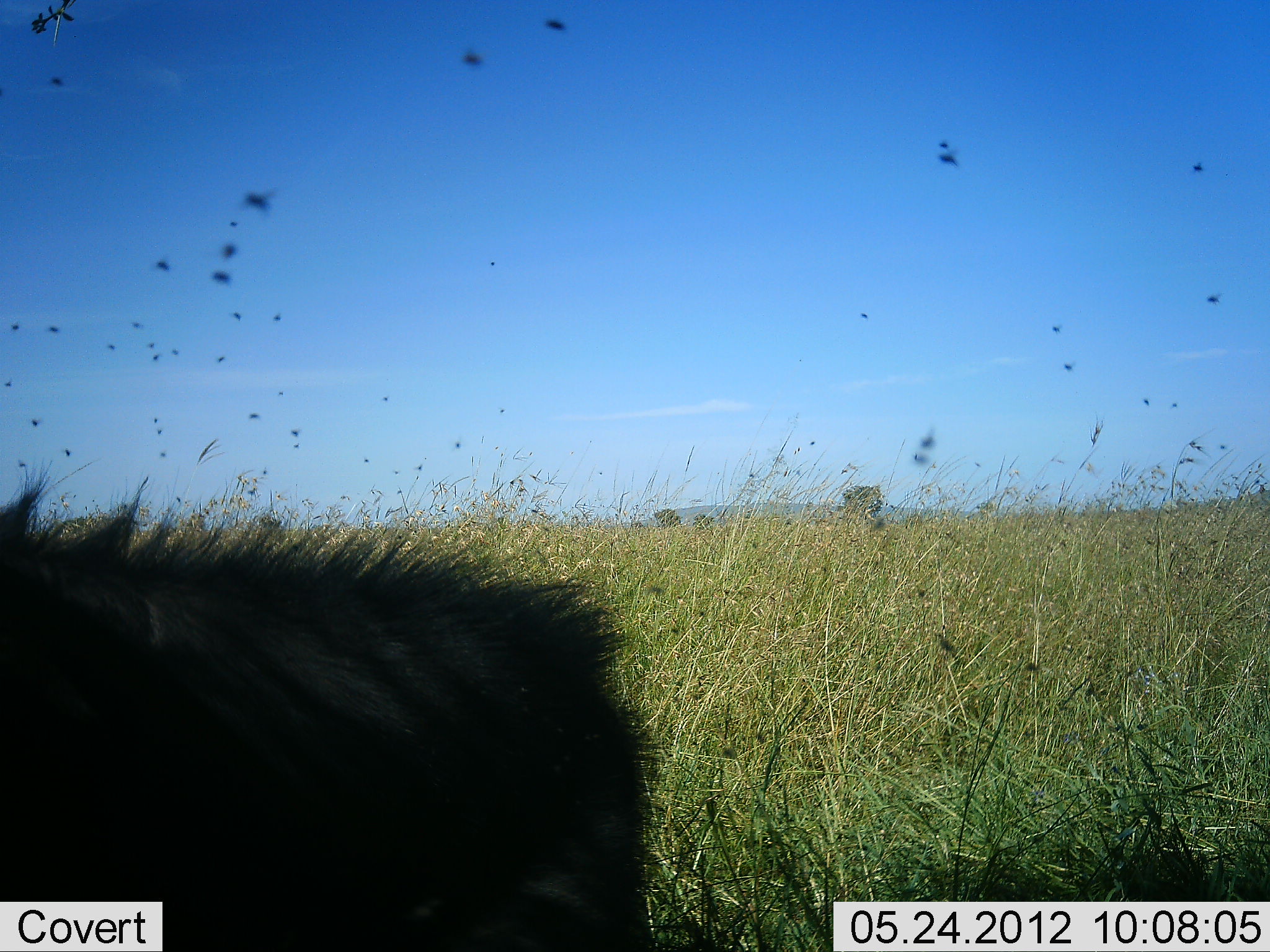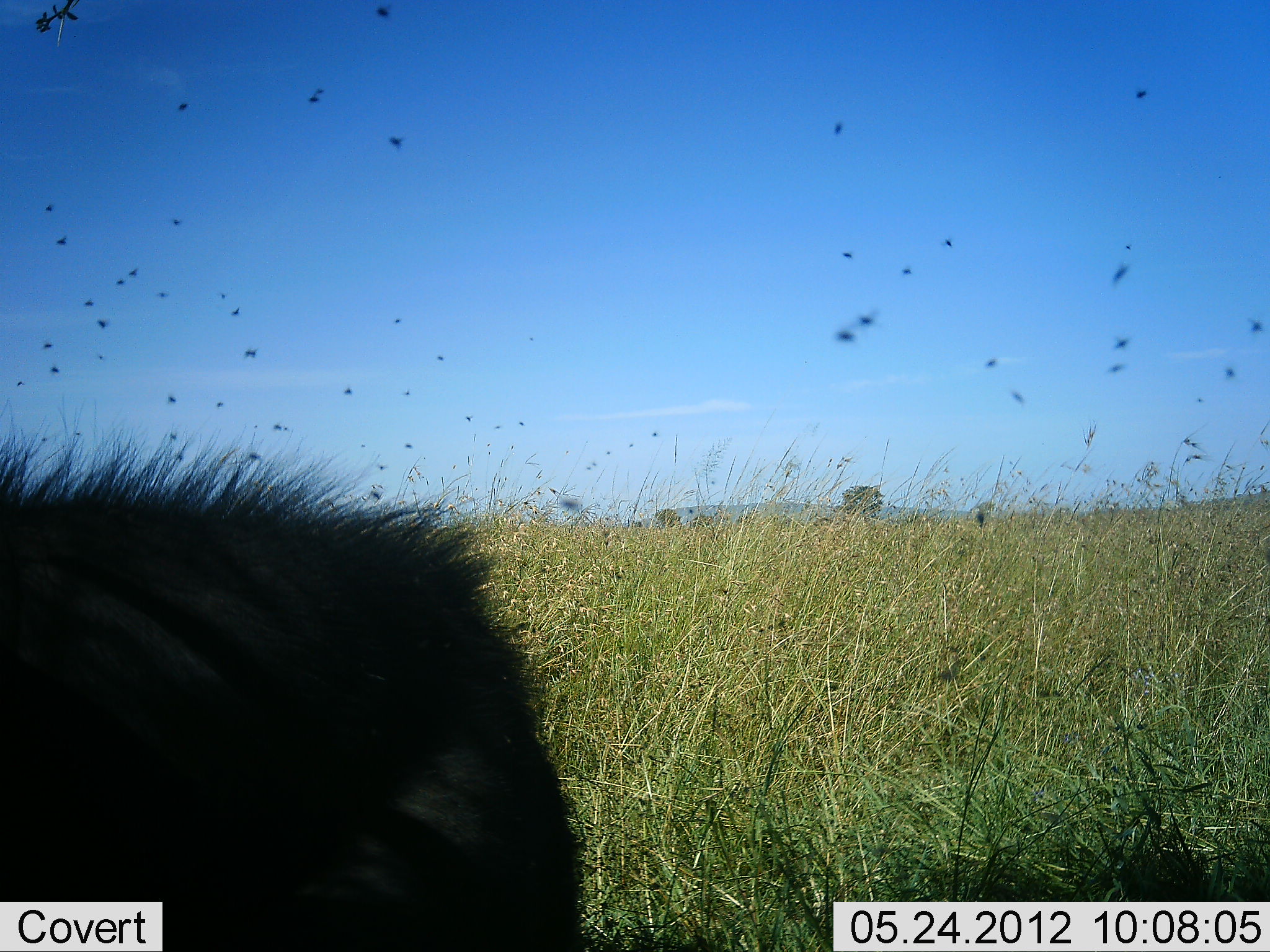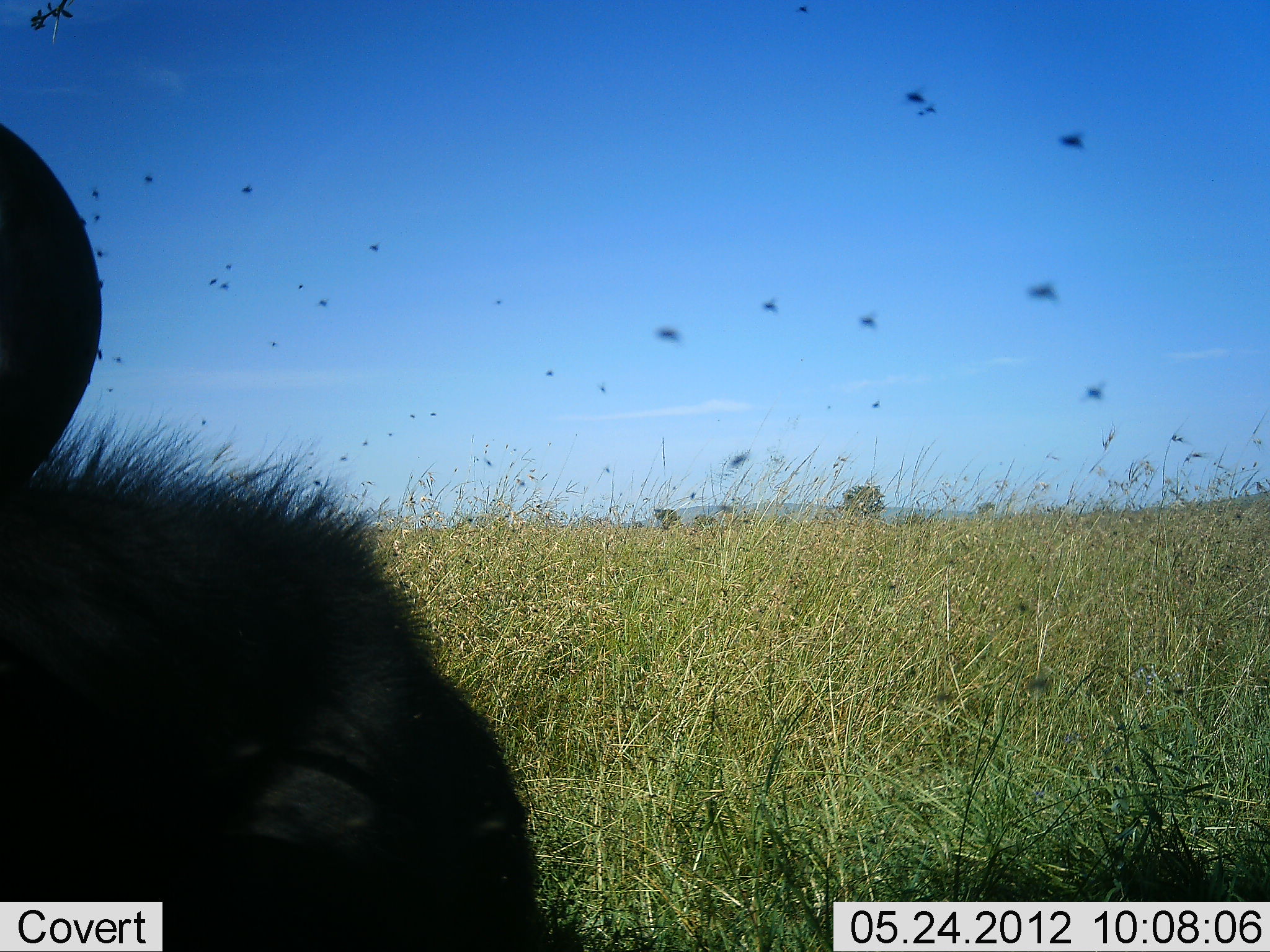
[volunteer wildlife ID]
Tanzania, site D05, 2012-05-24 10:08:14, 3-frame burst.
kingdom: Animalia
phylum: Chordata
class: Mammalia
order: Artiodactyla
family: Bovidae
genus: Connochaetes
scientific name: Connochaetes taurinus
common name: blue wildebeest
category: wildebeest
Wildebeest (blue wildebeest) (Connochaetes taurinus), count 1. Behavior (volunteer vote fractions): standing 33%, resting 33%, moving 33%, interacting 0%. Young present (vote fraction): 0%. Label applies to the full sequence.